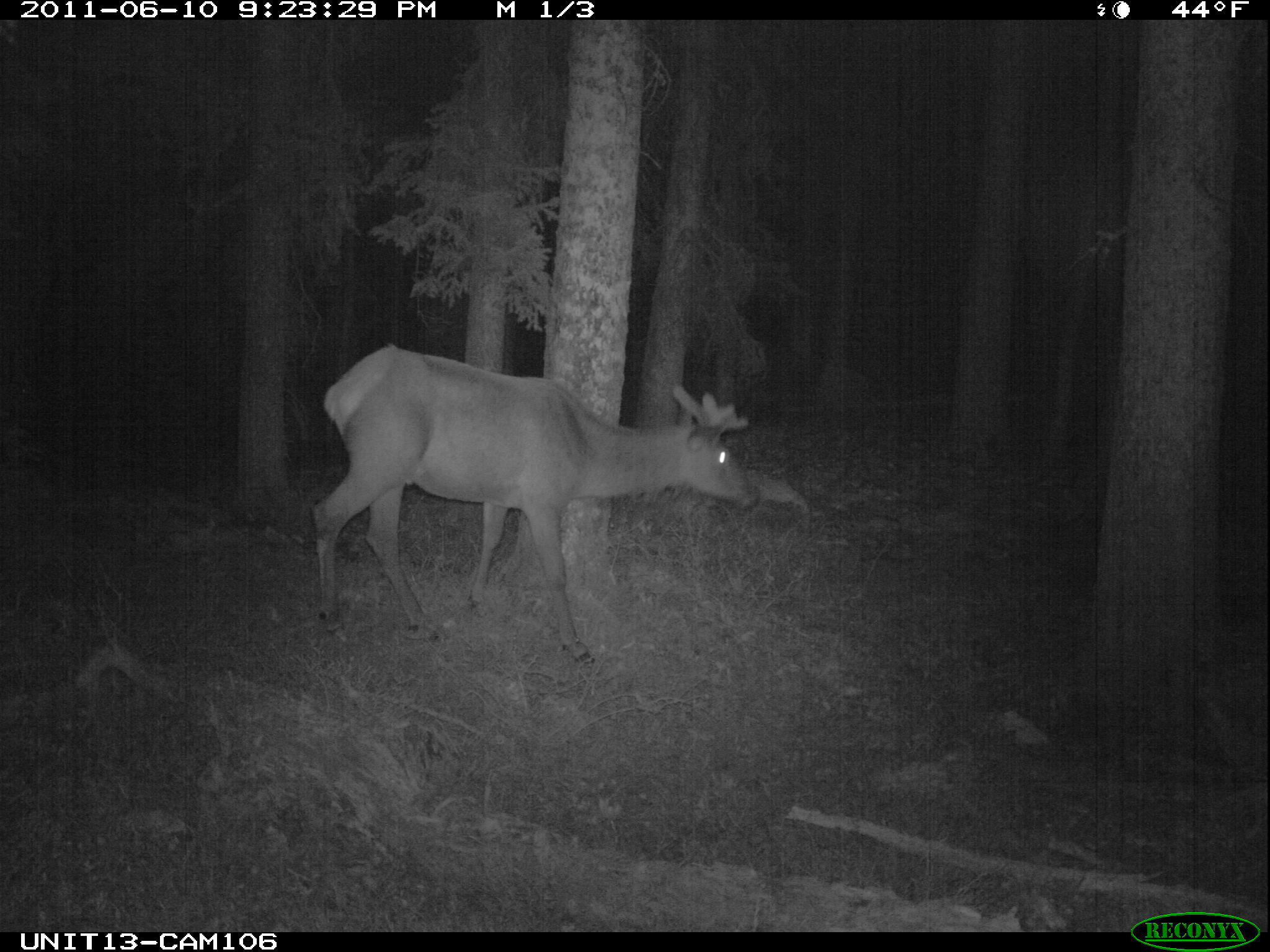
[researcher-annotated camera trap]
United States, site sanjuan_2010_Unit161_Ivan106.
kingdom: Animalia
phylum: Chordata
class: Mammalia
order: Artiodactyla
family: Cervidae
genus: Cervus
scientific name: Cervus elaphus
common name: red deer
Cervus elaphus (red deer).